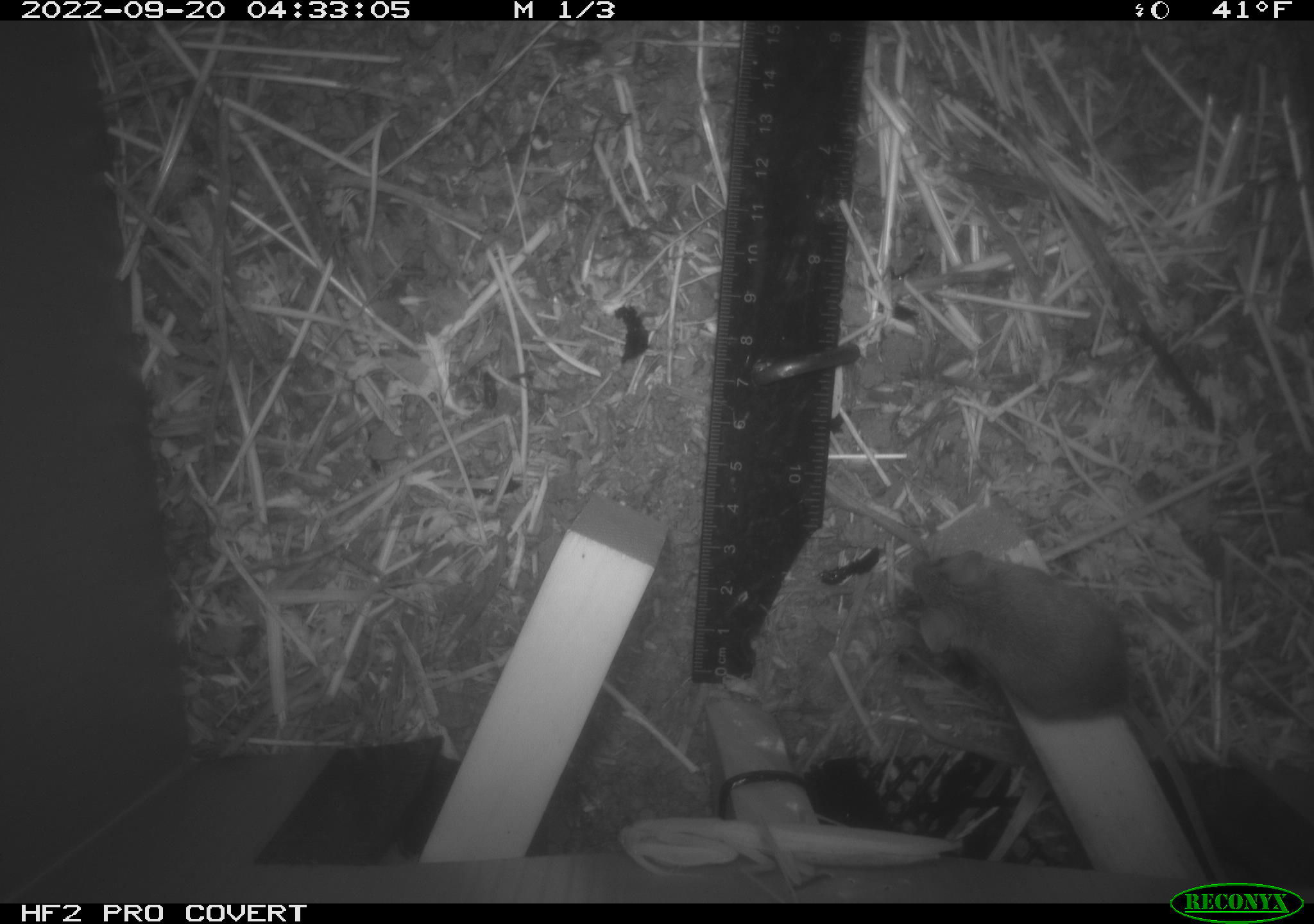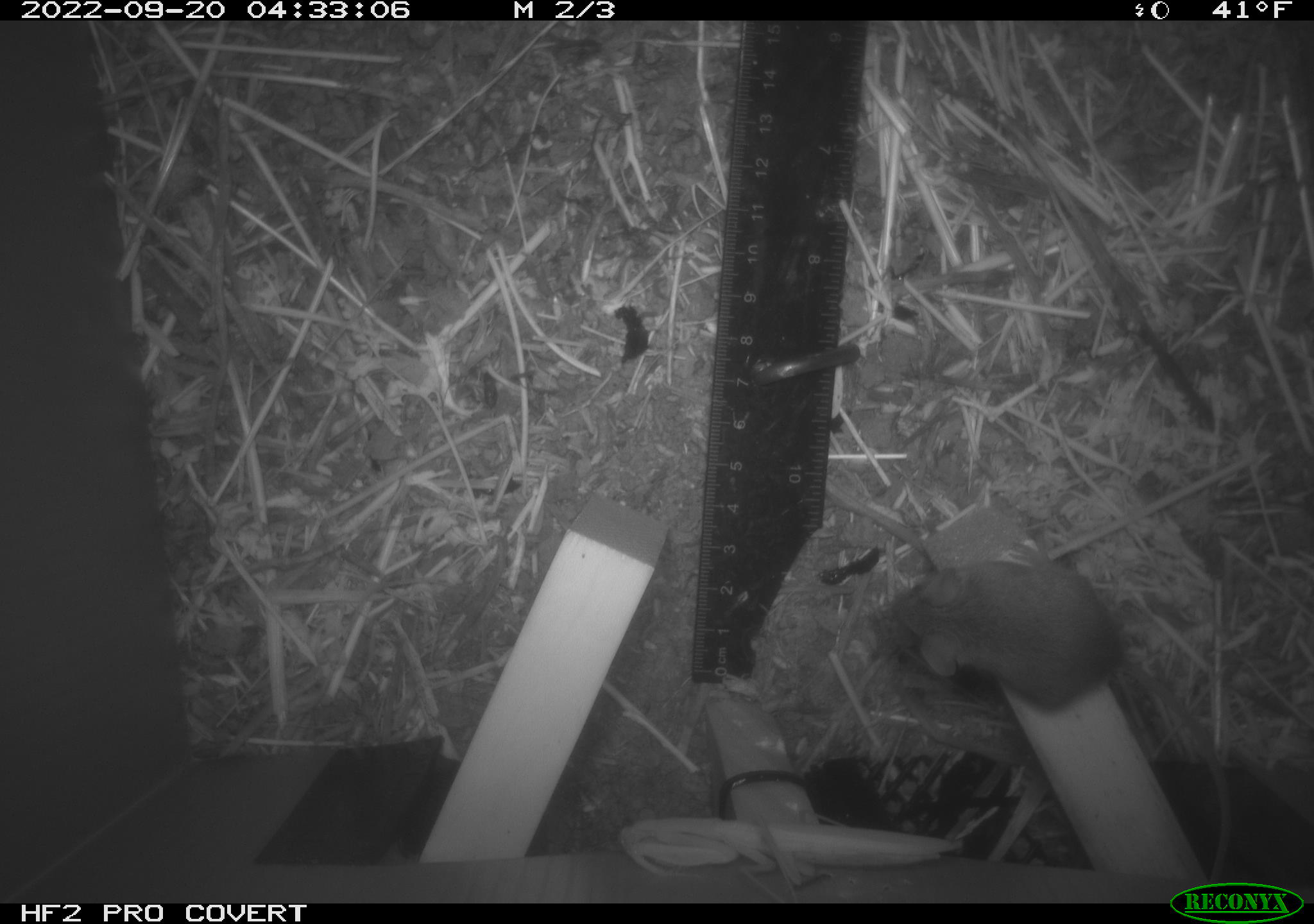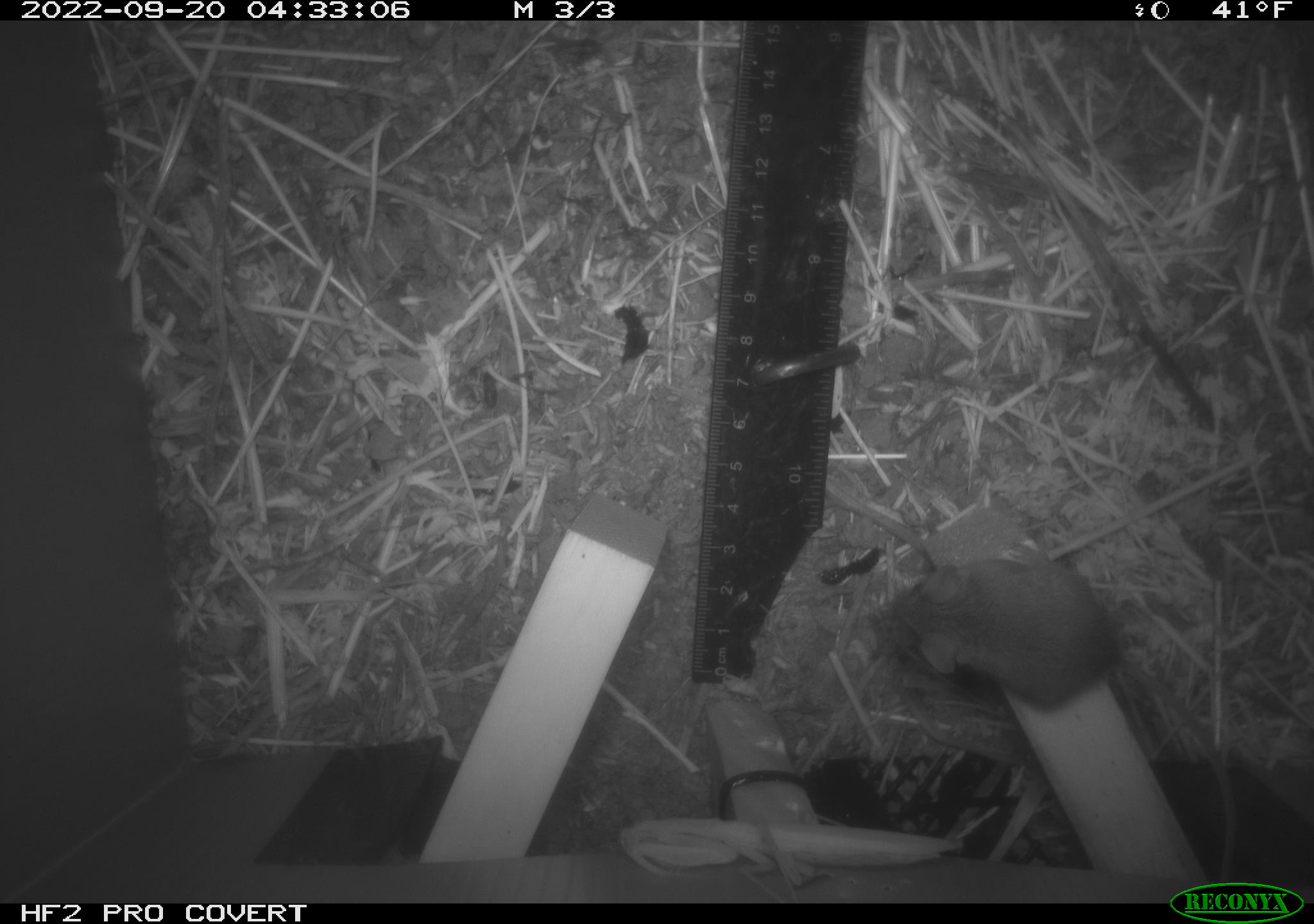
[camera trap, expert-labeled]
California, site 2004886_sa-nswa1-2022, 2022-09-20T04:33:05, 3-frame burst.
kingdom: Animalia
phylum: Chordata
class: Mammalia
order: Rodentia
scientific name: Rodentia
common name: rodent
Rodent (Rodentia).